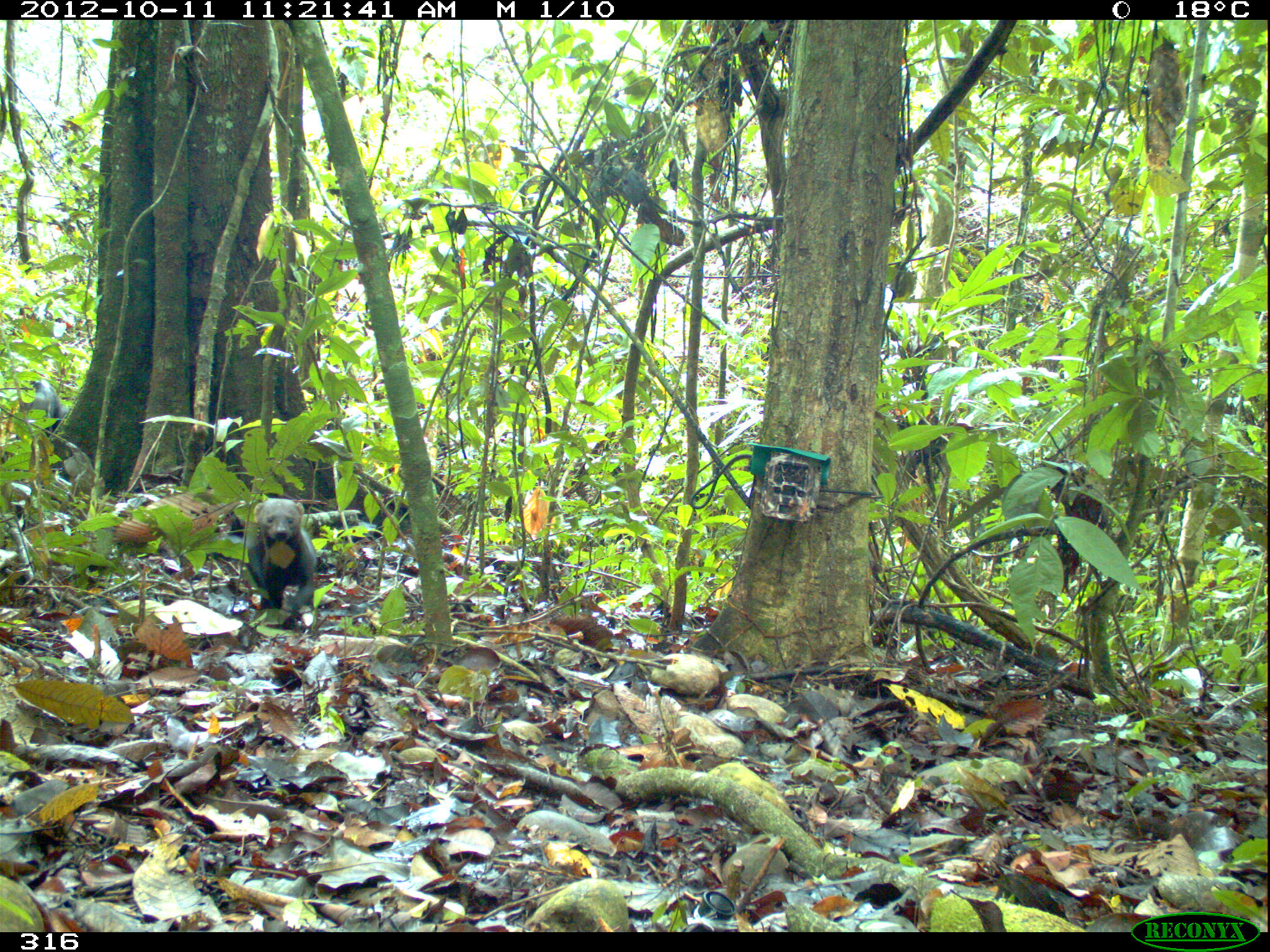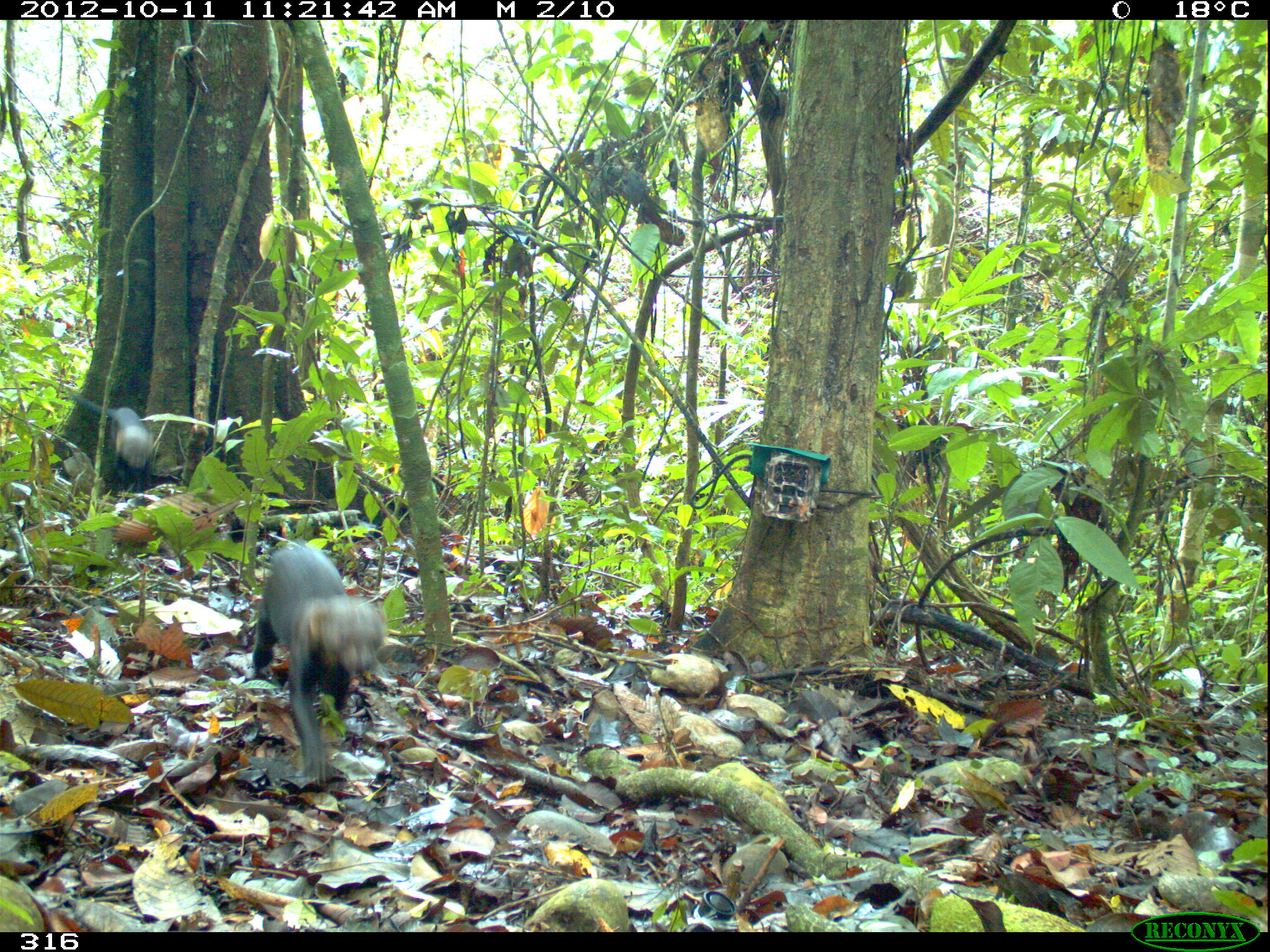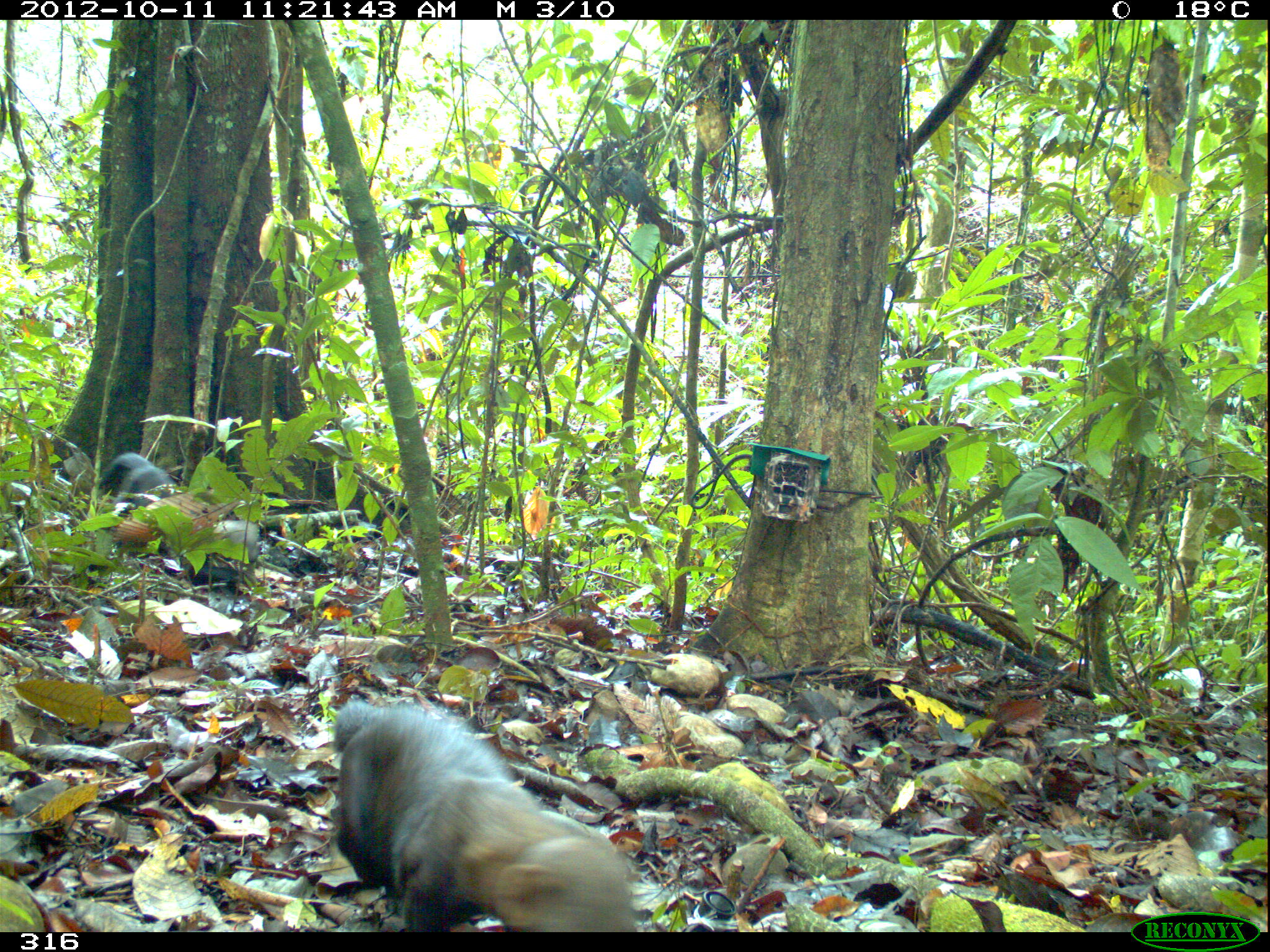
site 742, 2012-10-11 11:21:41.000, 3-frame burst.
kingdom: Animalia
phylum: Chordata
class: Mammalia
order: Carnivora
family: Mustelidae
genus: Eira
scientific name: Eira barbara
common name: tayra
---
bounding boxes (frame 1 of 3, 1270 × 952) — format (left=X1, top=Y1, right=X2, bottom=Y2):
eira barbara: (left=245, top=496, right=319, bottom=630); (left=17, top=378, right=69, bottom=437)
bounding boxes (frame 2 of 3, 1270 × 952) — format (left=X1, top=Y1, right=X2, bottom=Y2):
eira barbara: (left=248, top=539, right=389, bottom=789); (left=63, top=387, right=155, bottom=506)